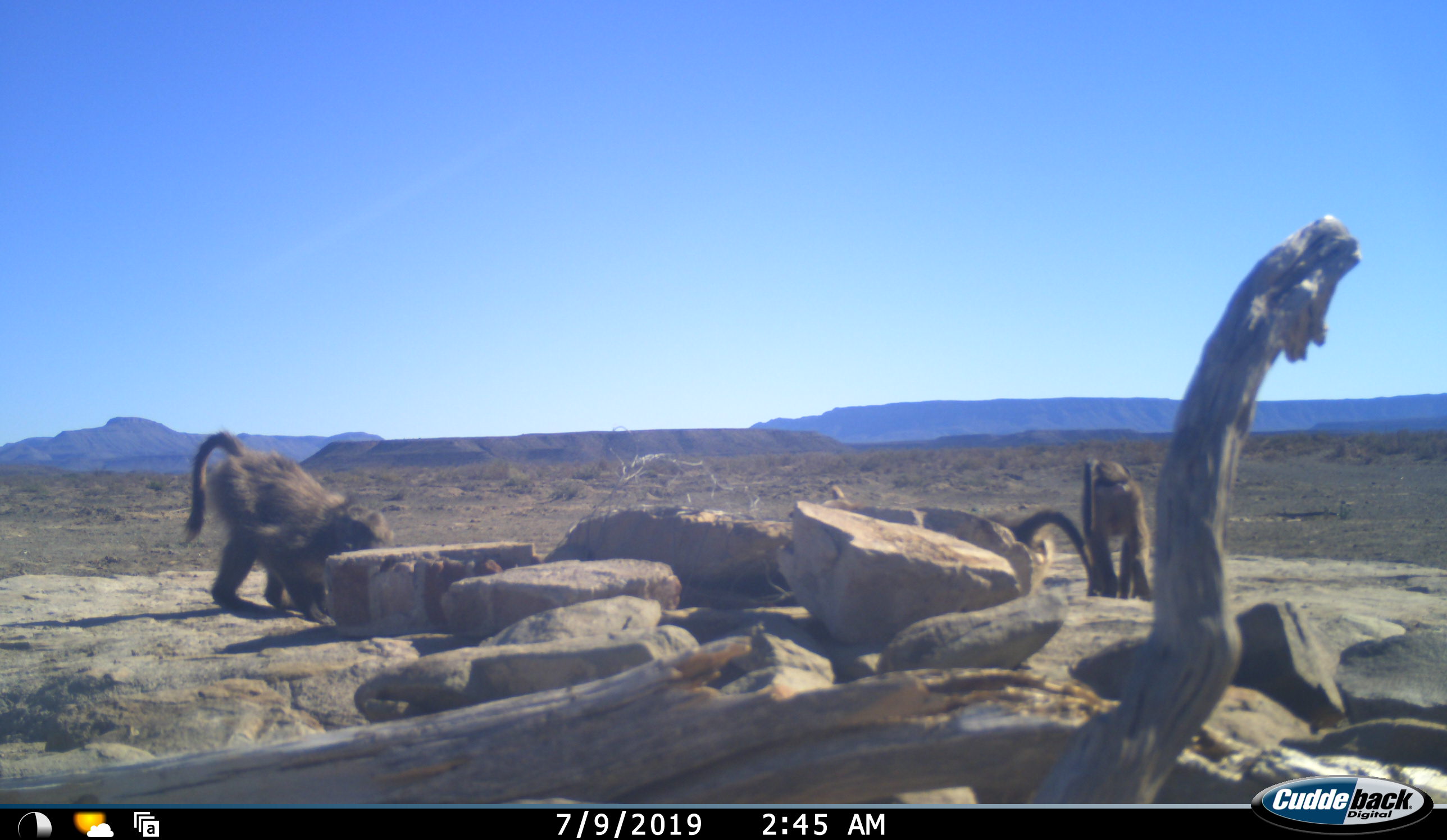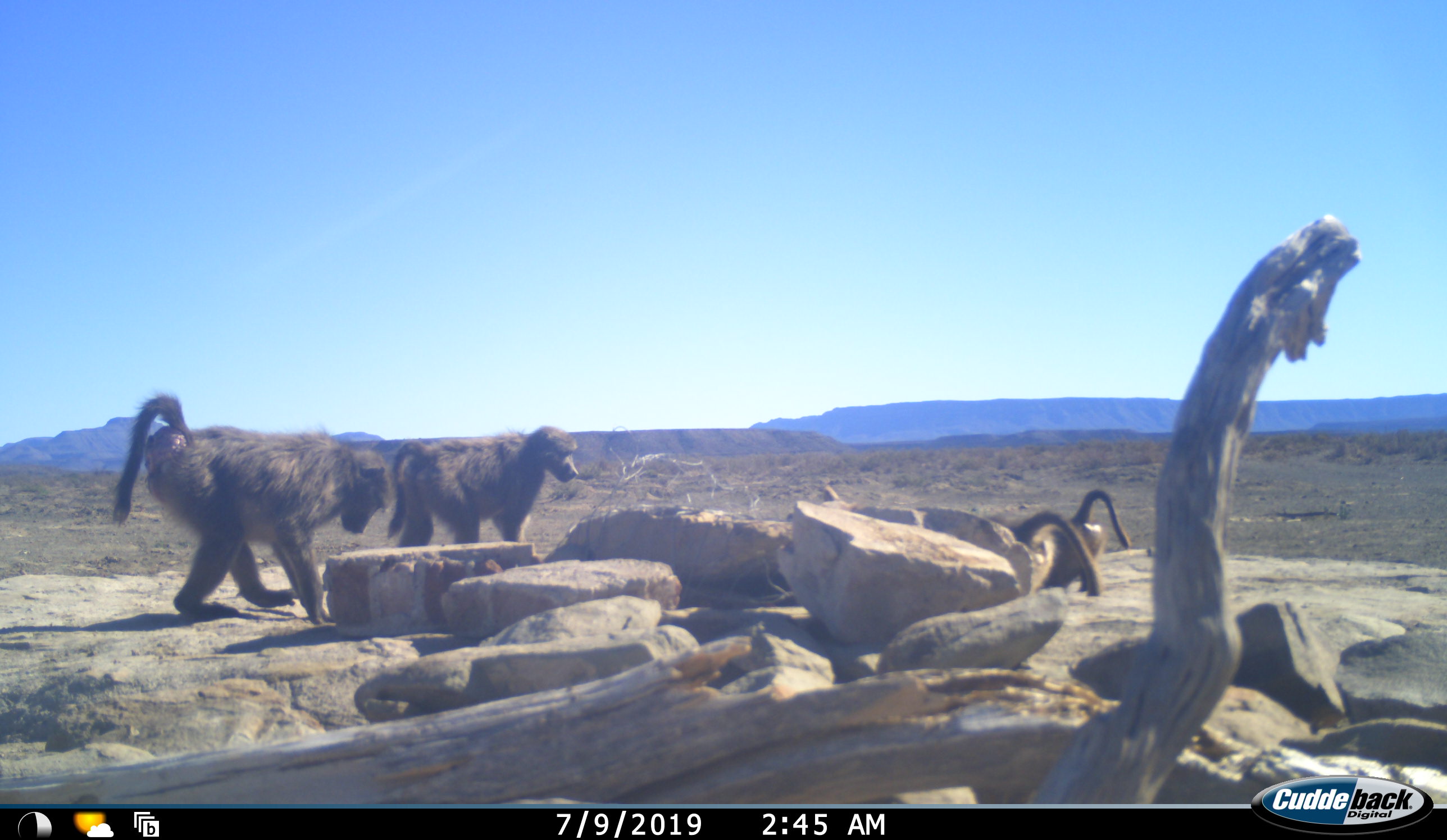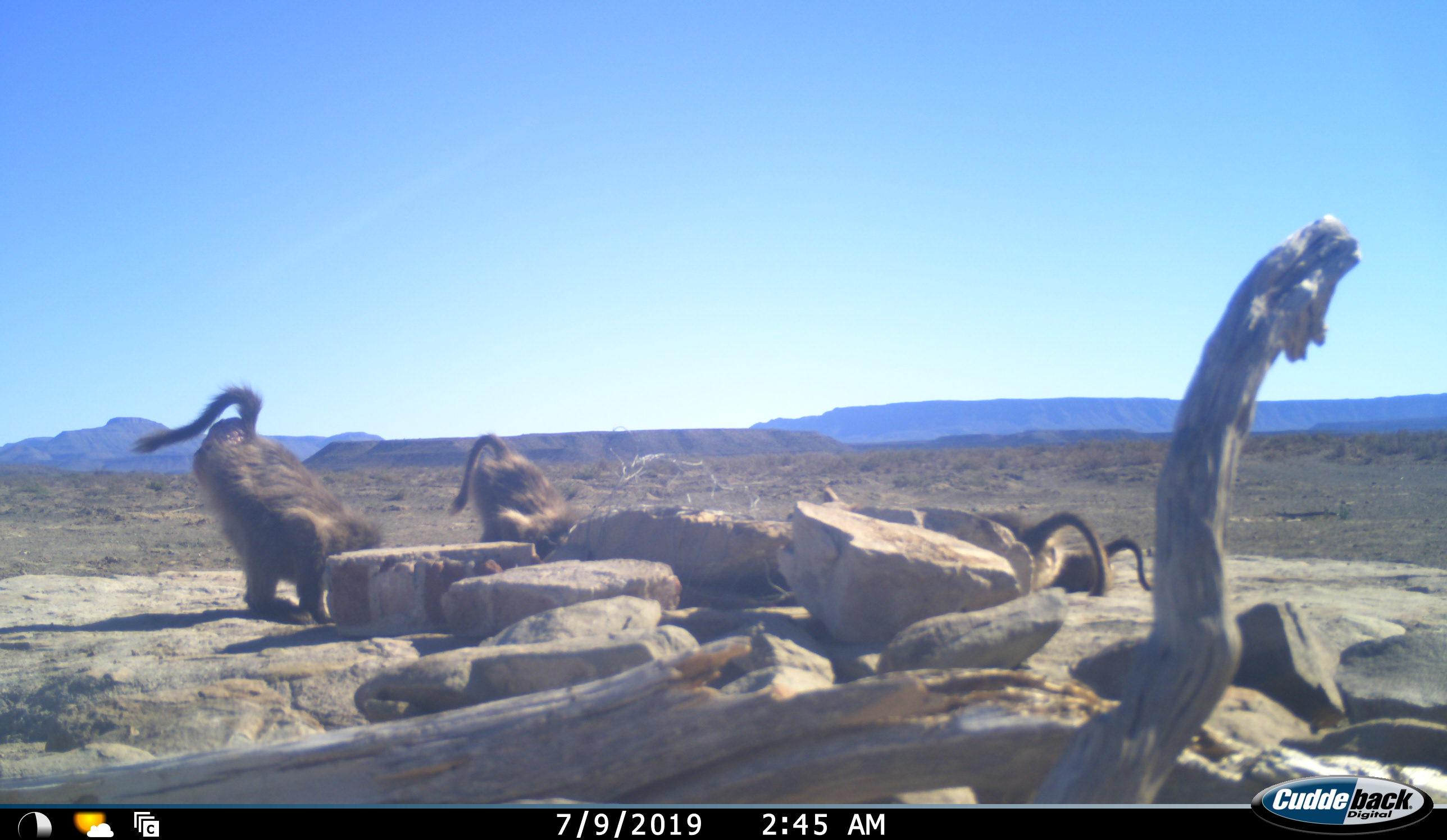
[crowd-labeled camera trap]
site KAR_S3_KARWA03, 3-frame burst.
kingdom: Animalia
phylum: Chordata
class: Mammalia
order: Primates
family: Cercopithecidae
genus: Papio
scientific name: Papio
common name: baboon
Baboon (Papio), count 4. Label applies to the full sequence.